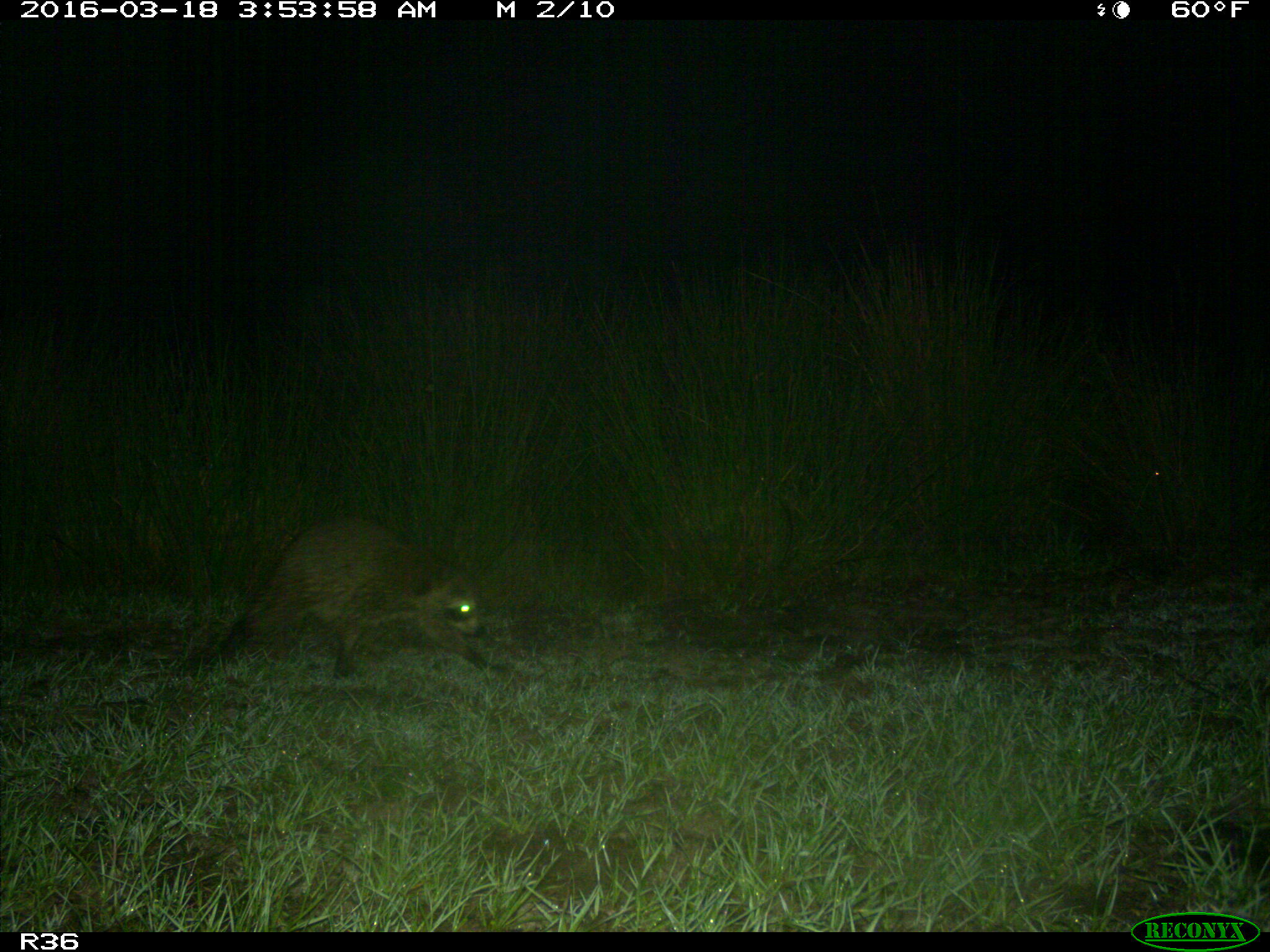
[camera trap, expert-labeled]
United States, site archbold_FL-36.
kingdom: Animalia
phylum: Chordata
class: Mammalia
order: Carnivora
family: Procyonidae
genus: Procyon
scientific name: Procyon lotor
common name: common raccoon